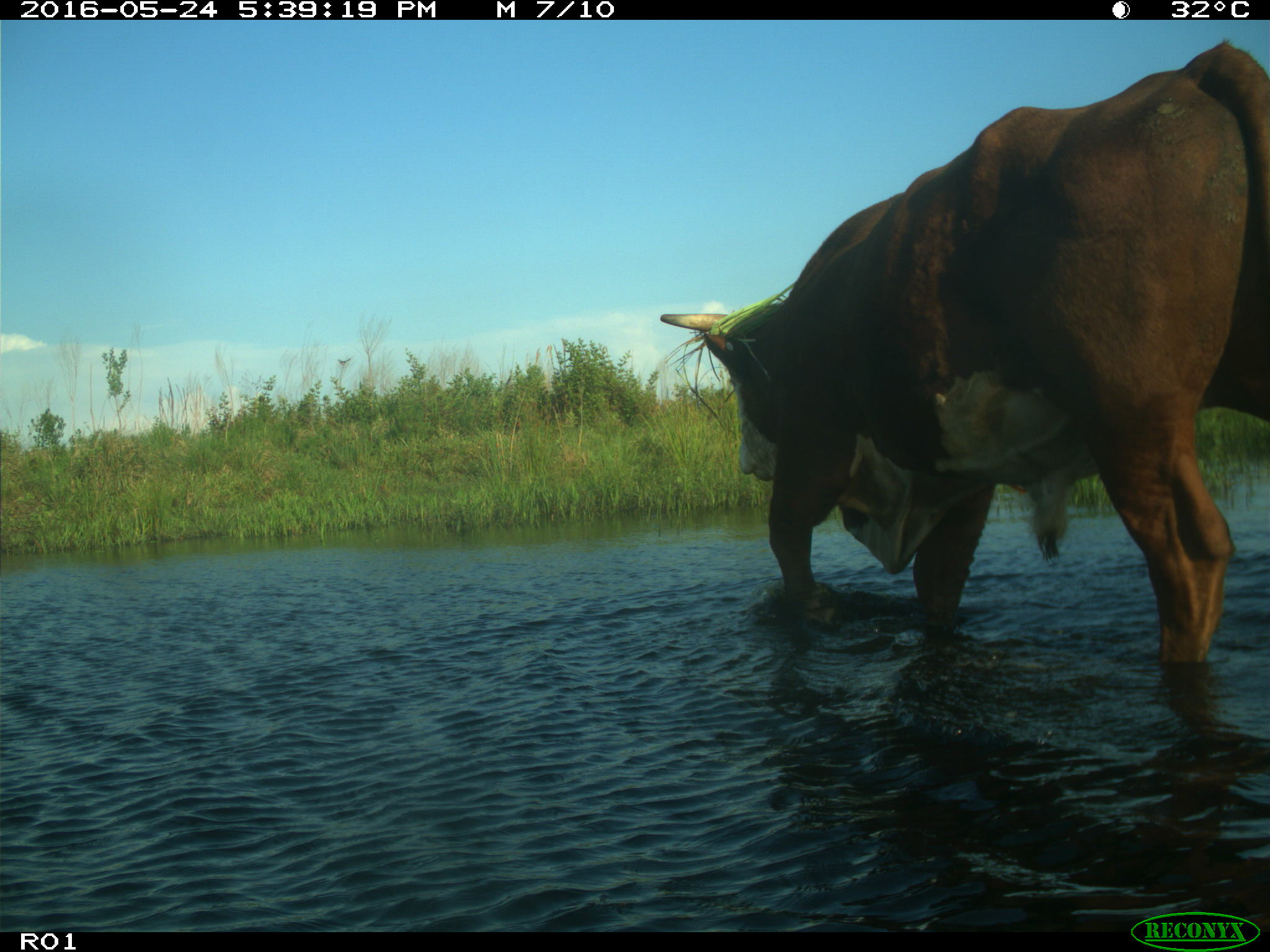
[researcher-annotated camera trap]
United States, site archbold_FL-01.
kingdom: Animalia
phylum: Chordata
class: Mammalia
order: Artiodactyla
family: Bovidae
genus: Bos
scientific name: Bos taurus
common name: domestic cow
Bos taurus (domestic cow).